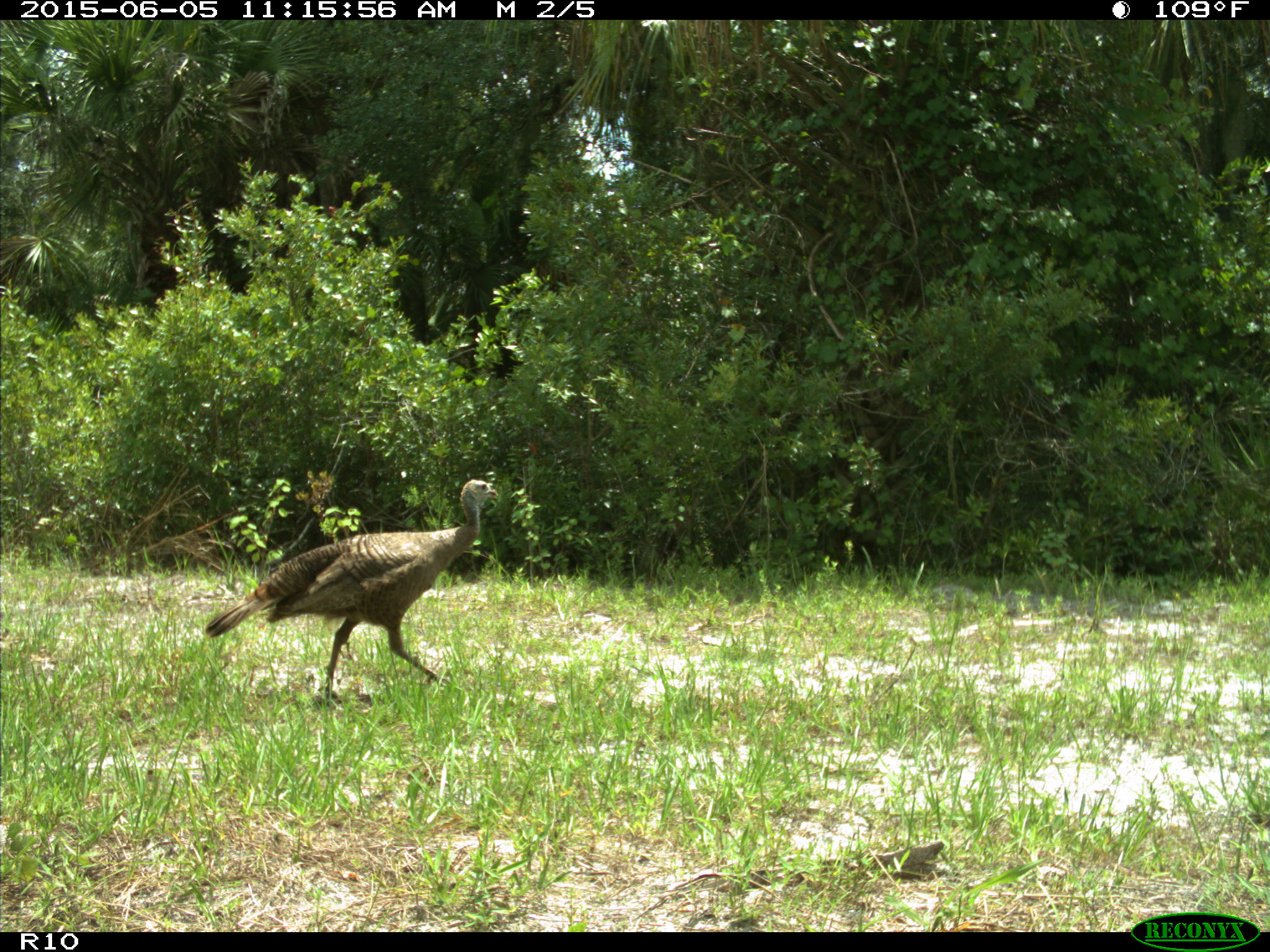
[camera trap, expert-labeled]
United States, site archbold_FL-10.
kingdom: Animalia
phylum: Chordata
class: Aves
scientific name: Aves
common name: birds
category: unidentified bird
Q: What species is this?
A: Unidentified bird (birds) (Aves).